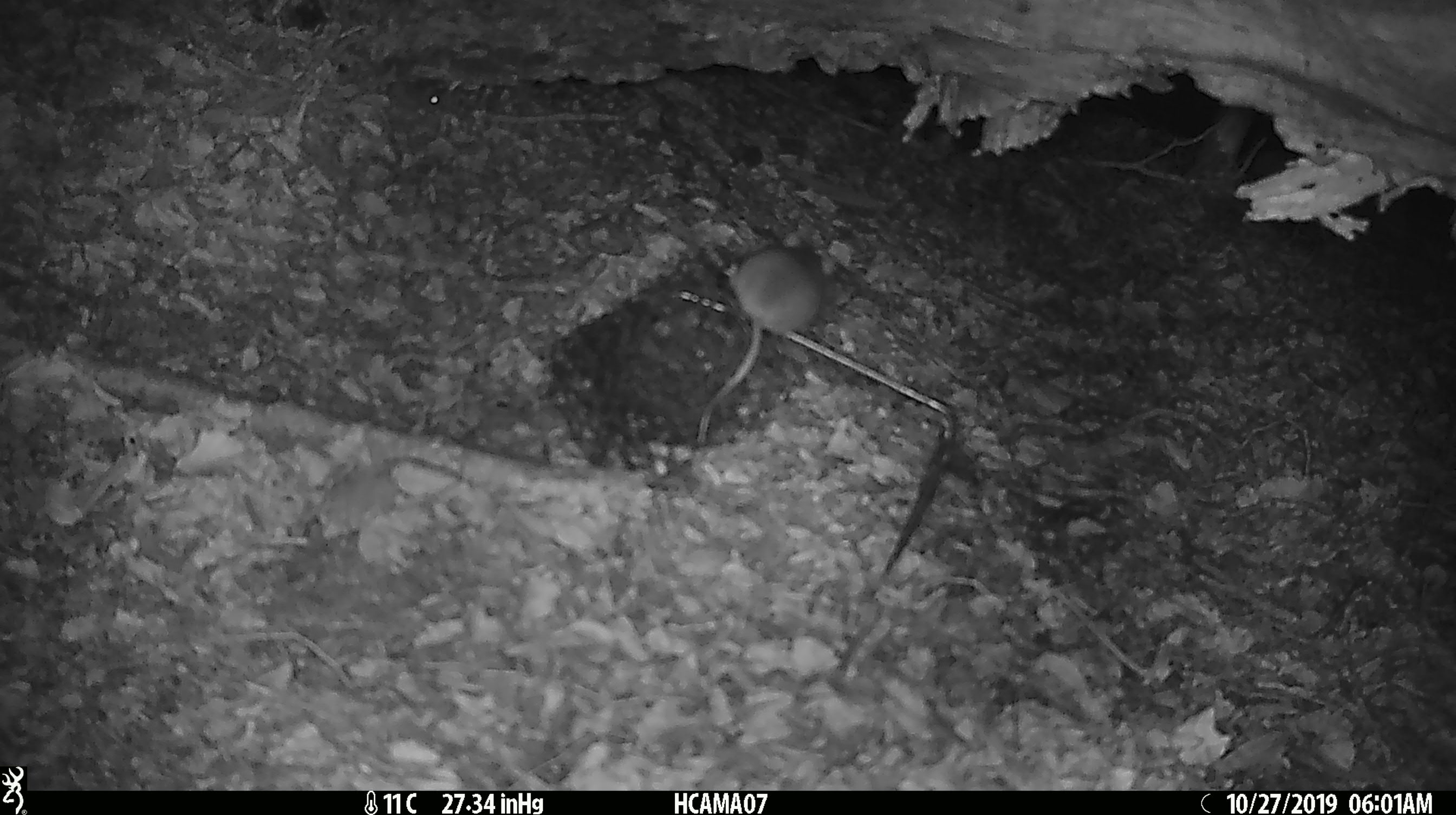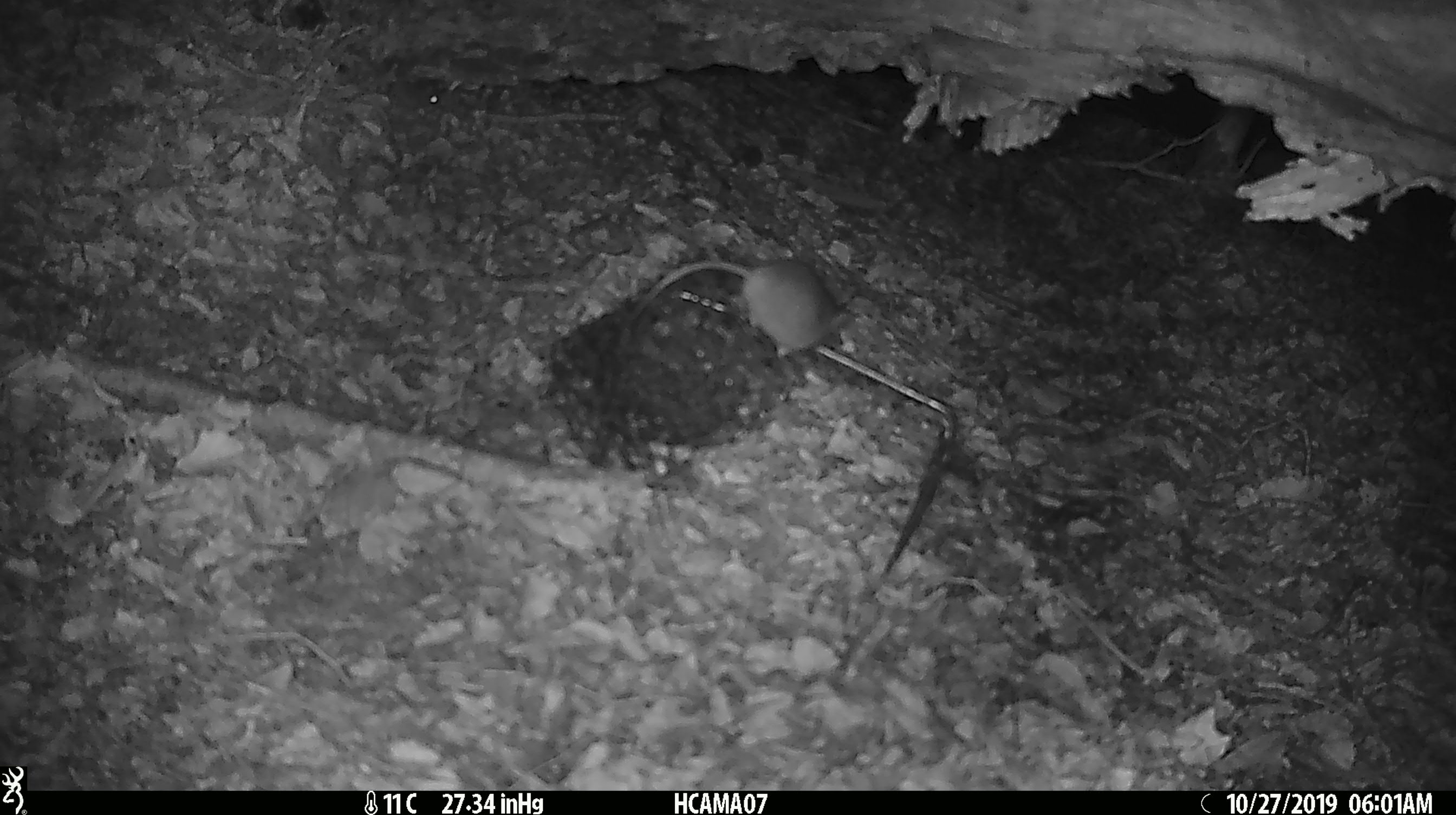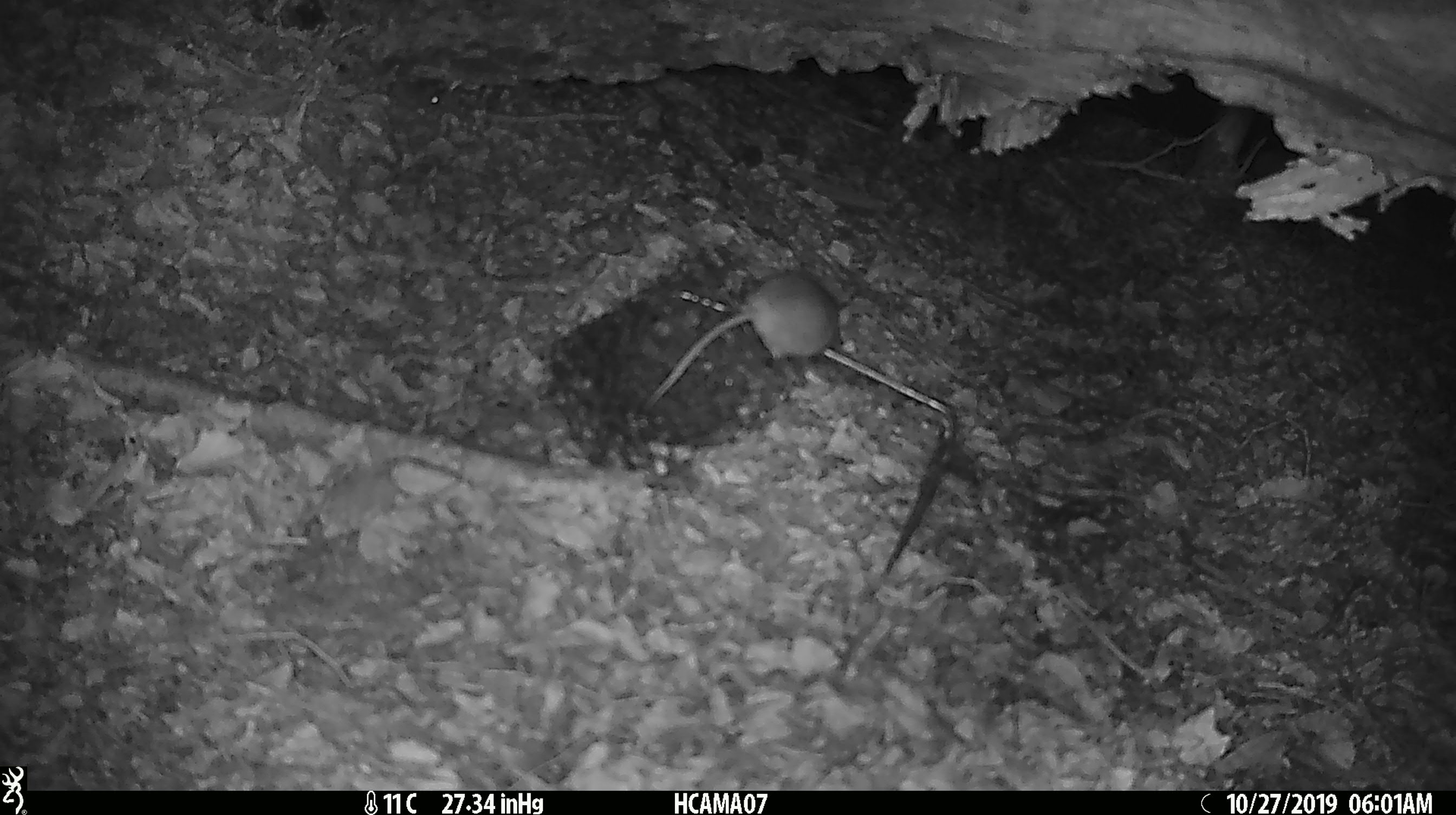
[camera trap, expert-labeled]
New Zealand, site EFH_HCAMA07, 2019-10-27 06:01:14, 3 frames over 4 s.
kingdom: Animalia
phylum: Chordata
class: Mammalia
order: Rodentia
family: Muridae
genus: Mus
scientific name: Mus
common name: mouse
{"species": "mouse (Mus)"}